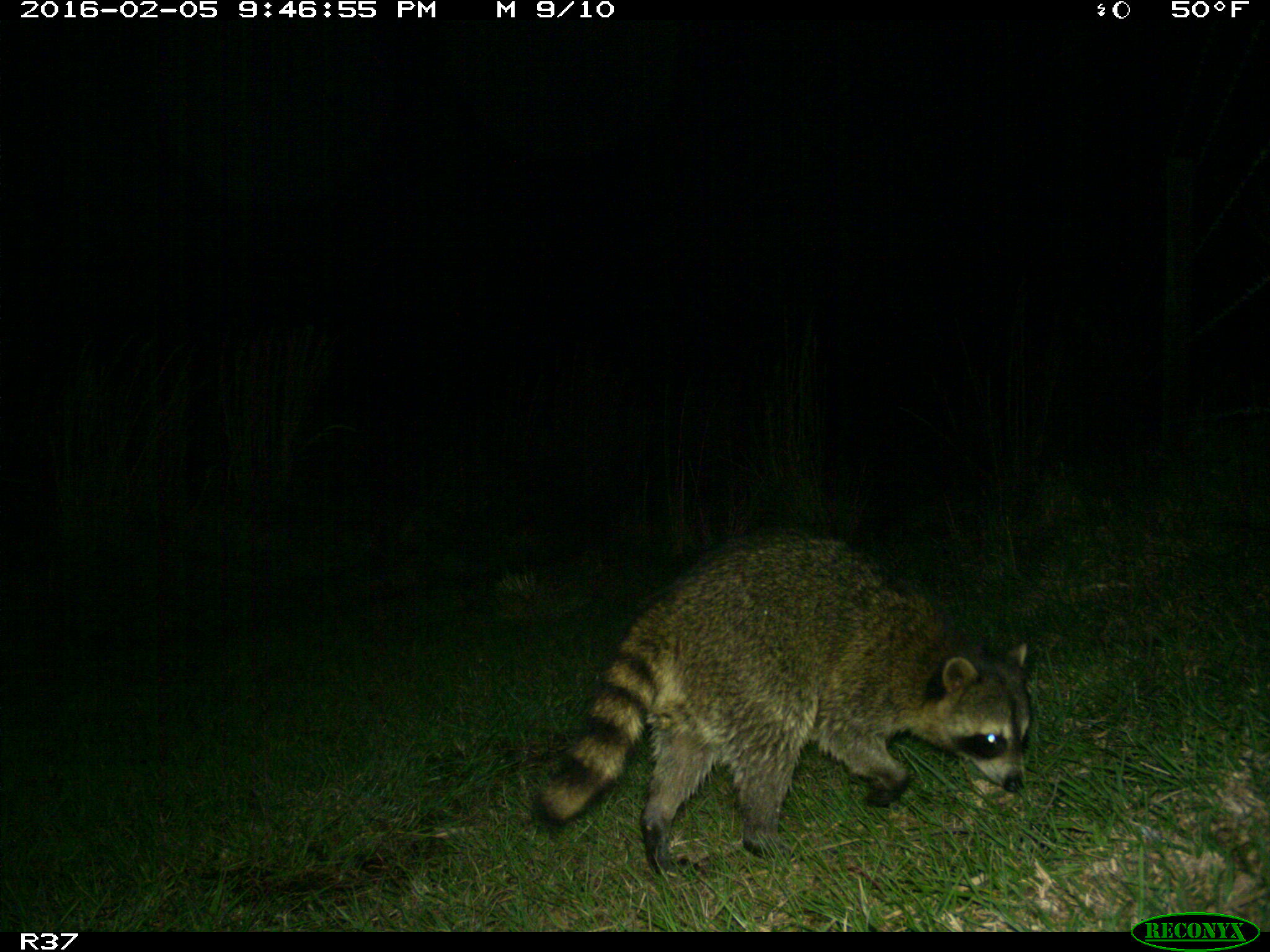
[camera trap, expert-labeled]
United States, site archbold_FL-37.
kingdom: Animalia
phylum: Chordata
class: Mammalia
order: Carnivora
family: Procyonidae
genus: Procyon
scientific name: Procyon lotor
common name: common raccoon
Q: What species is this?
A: Procyon lotor (common raccoon).